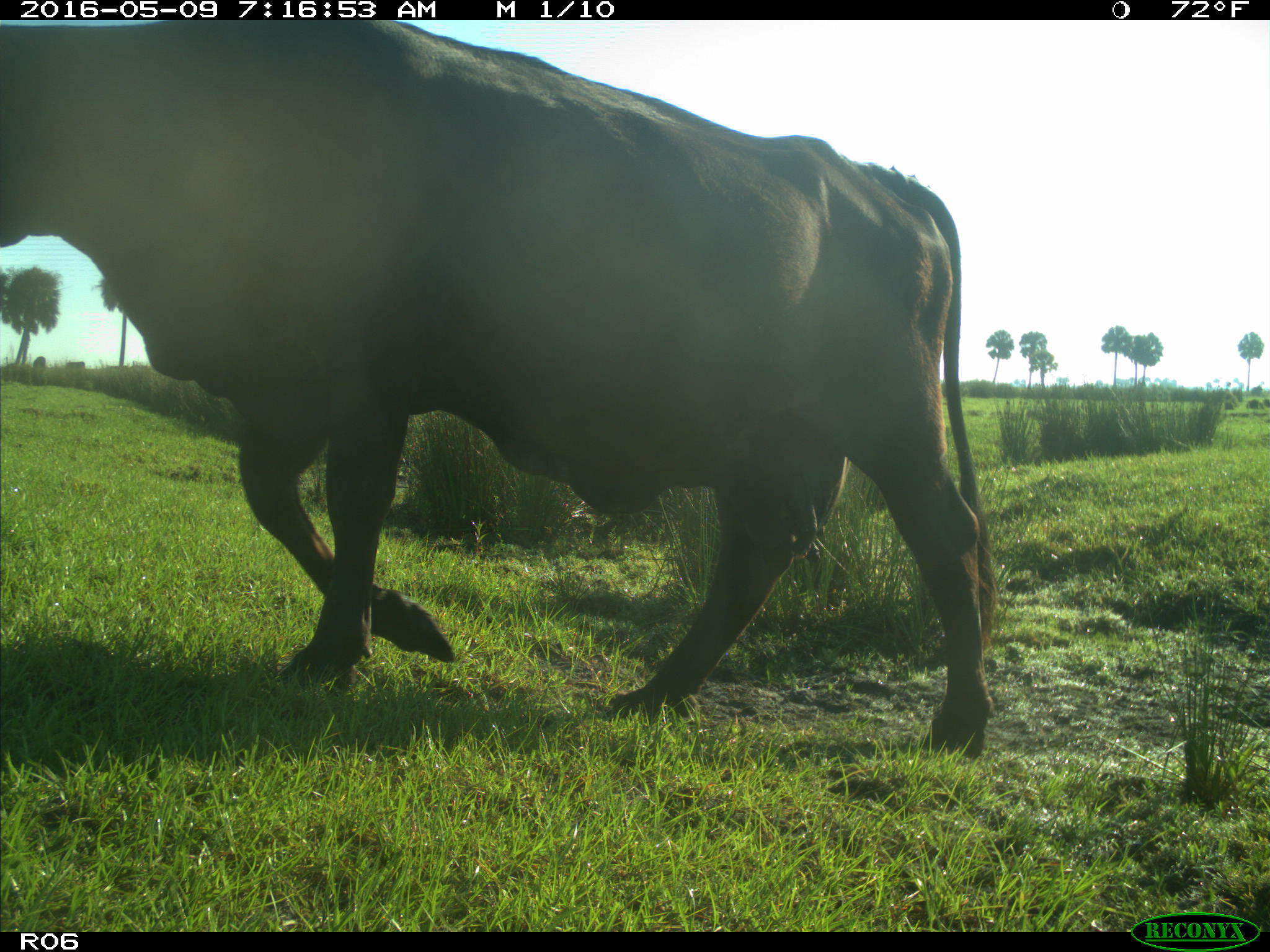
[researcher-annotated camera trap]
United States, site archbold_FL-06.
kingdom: Animalia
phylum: Chordata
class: Mammalia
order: Artiodactyla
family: Bovidae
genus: Bos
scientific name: Bos taurus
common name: domestic cow